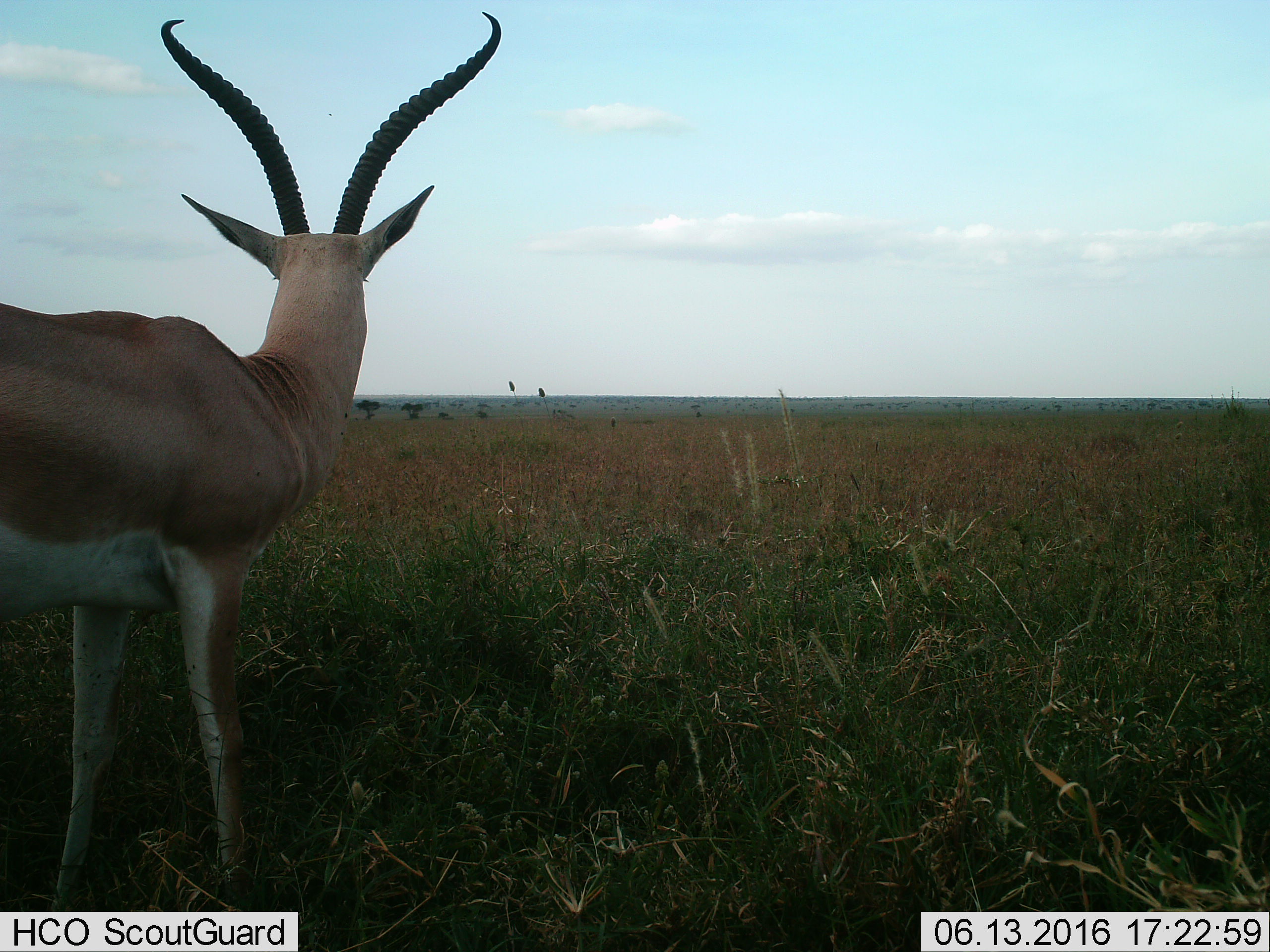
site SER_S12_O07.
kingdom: Animalia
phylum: Chordata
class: Mammalia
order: Artiodactyla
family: Bovidae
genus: Aepyceros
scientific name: Aepyceros melampus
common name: impala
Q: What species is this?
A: Impala (Aepyceros melampus).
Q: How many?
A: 1.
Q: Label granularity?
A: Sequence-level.